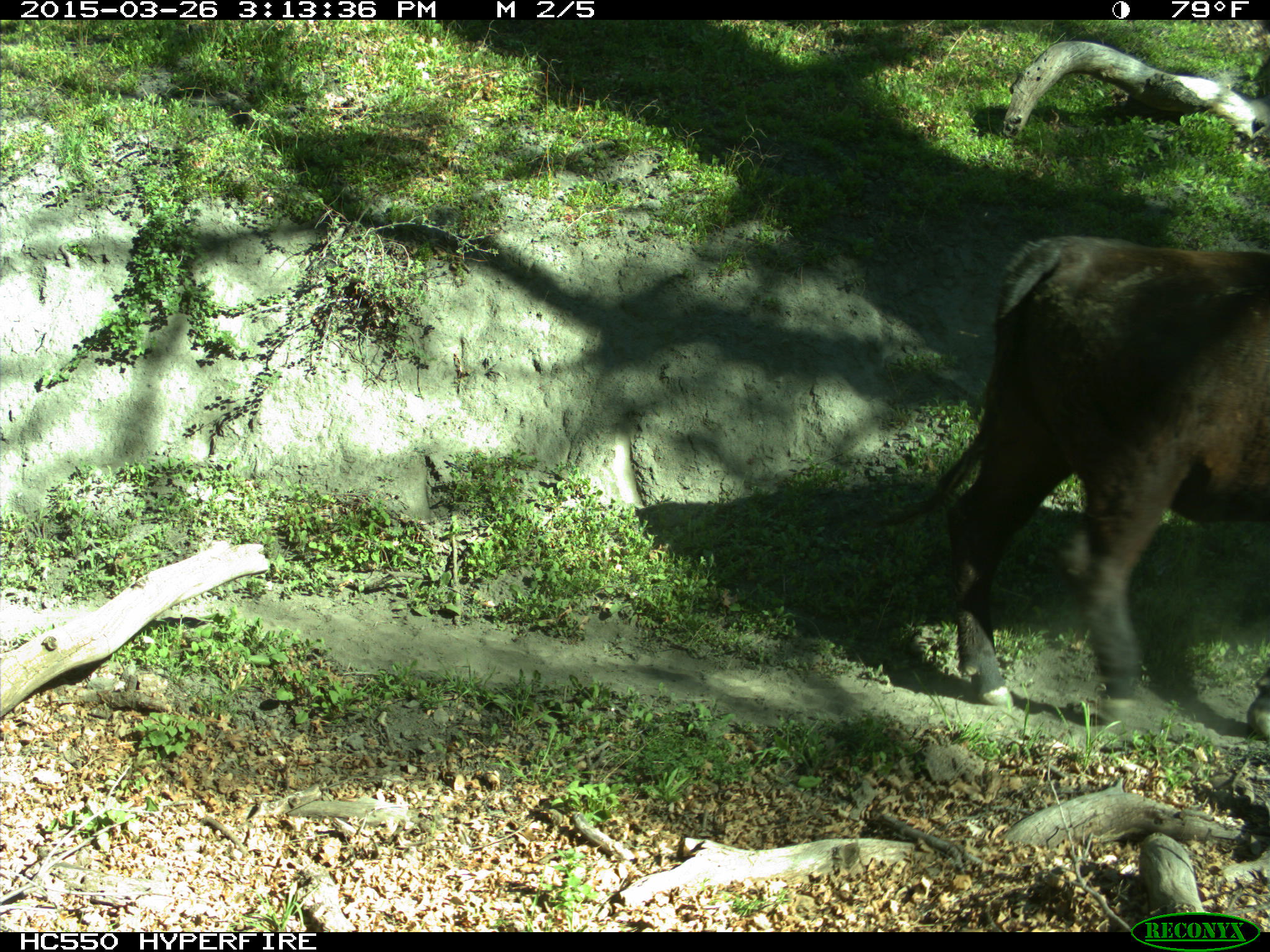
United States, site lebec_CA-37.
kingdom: Animalia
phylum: Chordata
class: Mammalia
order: Artiodactyla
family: Bovidae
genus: Bos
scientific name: Bos taurus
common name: domestic cow